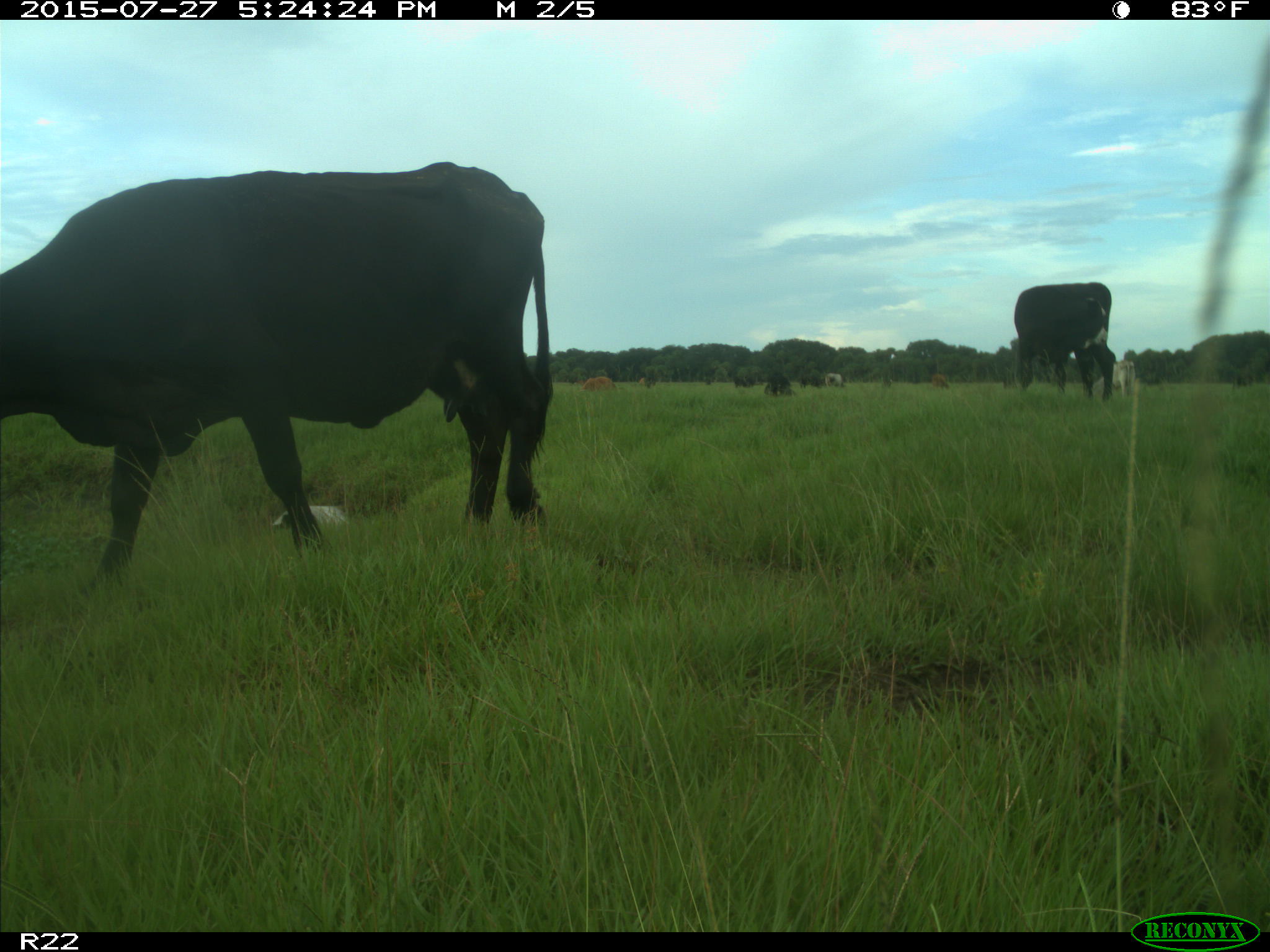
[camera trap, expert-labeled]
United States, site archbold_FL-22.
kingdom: Animalia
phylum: Chordata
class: Mammalia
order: Artiodactyla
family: Bovidae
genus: Bos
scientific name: Bos taurus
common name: domestic cow